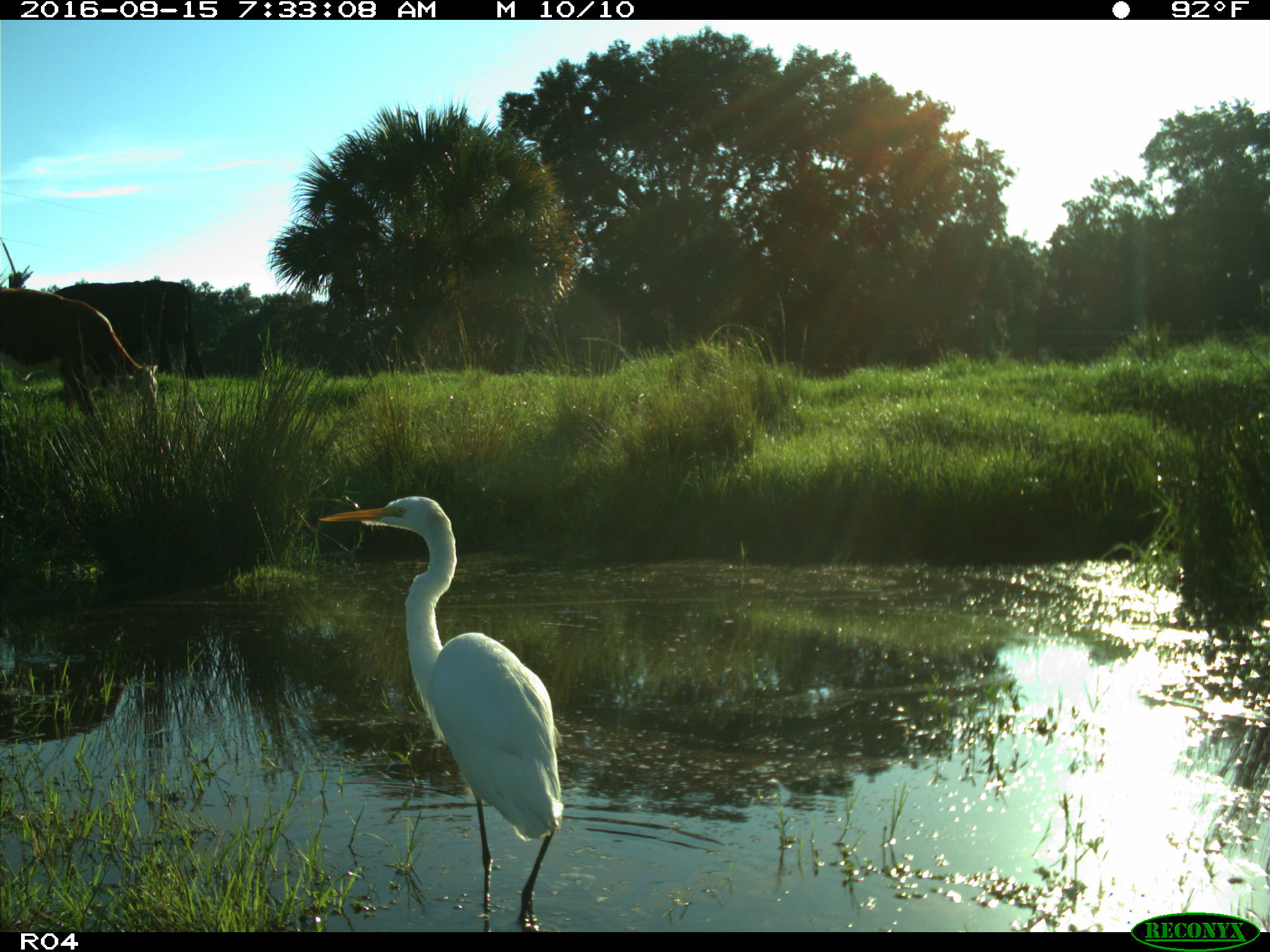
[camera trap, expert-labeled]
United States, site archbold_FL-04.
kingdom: Animalia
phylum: Chordata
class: Mammalia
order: Artiodactyla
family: Bovidae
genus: Bos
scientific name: Bos taurus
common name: domestic cow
Bos taurus (domestic cow).